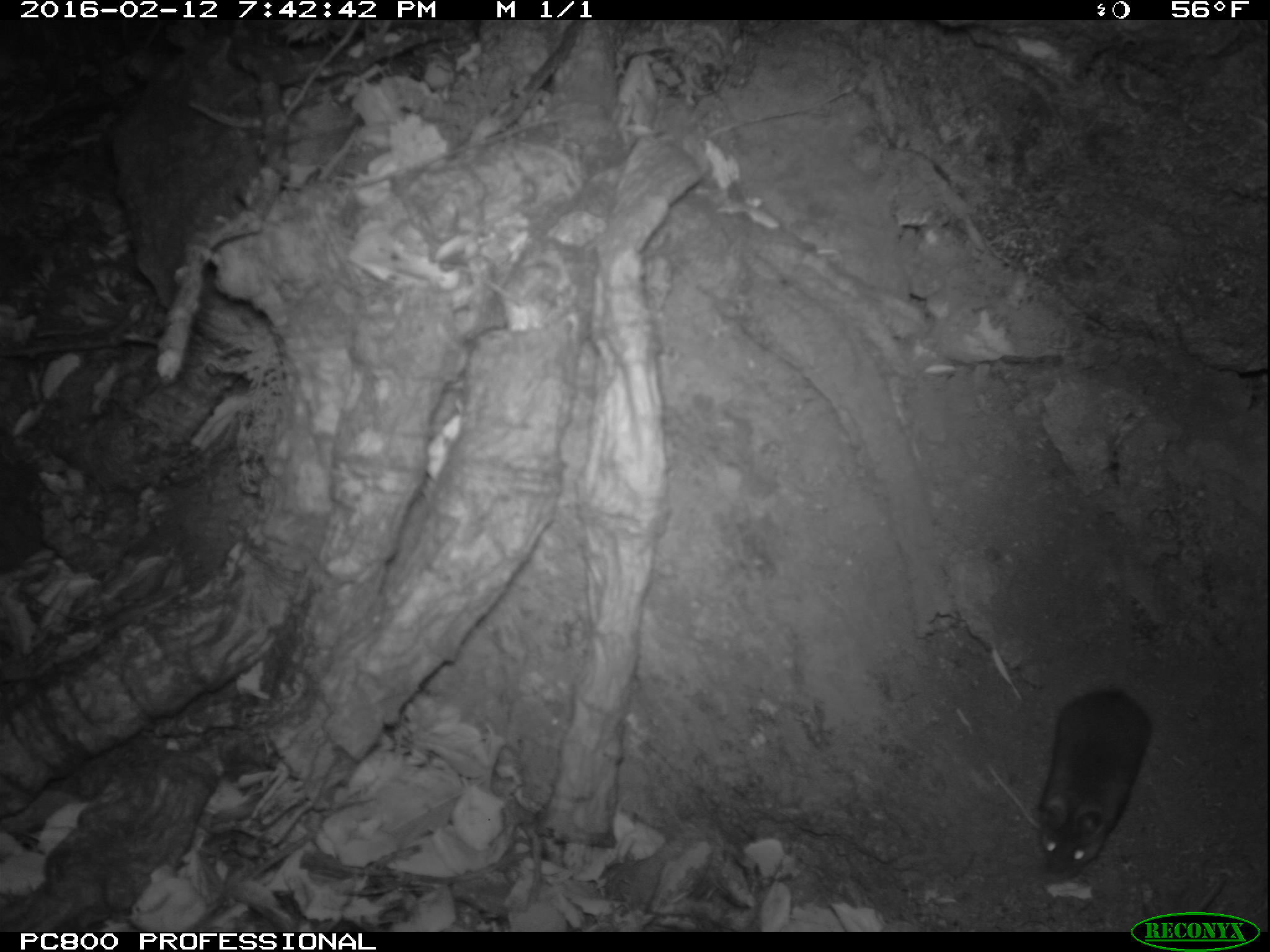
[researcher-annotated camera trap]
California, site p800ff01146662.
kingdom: Animalia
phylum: Chordata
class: Mammalia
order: Rodentia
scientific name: Rodentia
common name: rodent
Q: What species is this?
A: Rodent (Rodentia).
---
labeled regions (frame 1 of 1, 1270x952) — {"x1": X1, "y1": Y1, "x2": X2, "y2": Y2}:
rodent: {"x1": 1032, "y1": 557, "x2": 1153, "y2": 881}